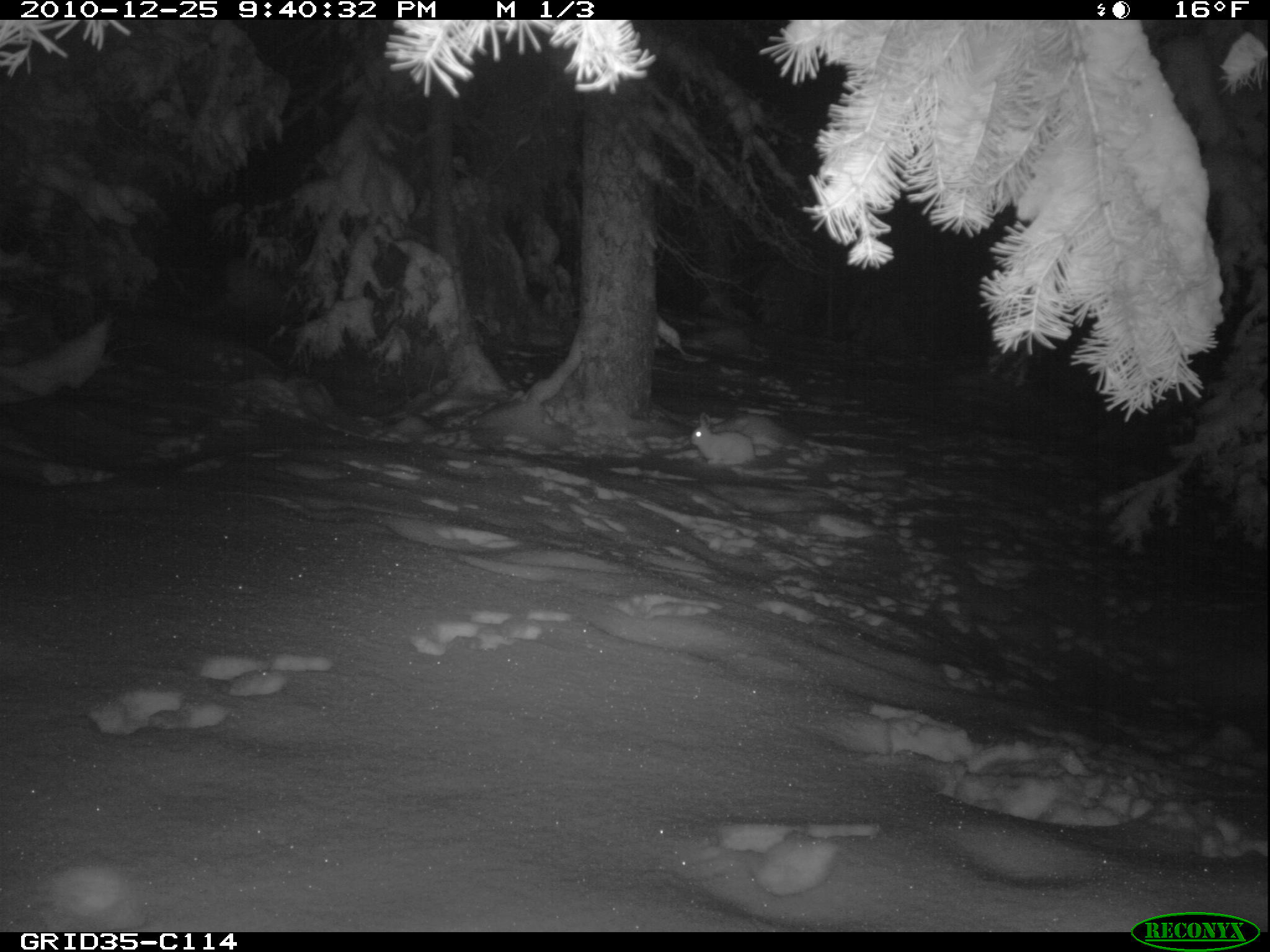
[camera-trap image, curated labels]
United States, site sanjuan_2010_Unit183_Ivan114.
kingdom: Animalia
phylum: Chordata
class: Mammalia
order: Lagomorpha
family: Leporidae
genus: Lepus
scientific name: Lepus americanus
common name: snowshoe hare